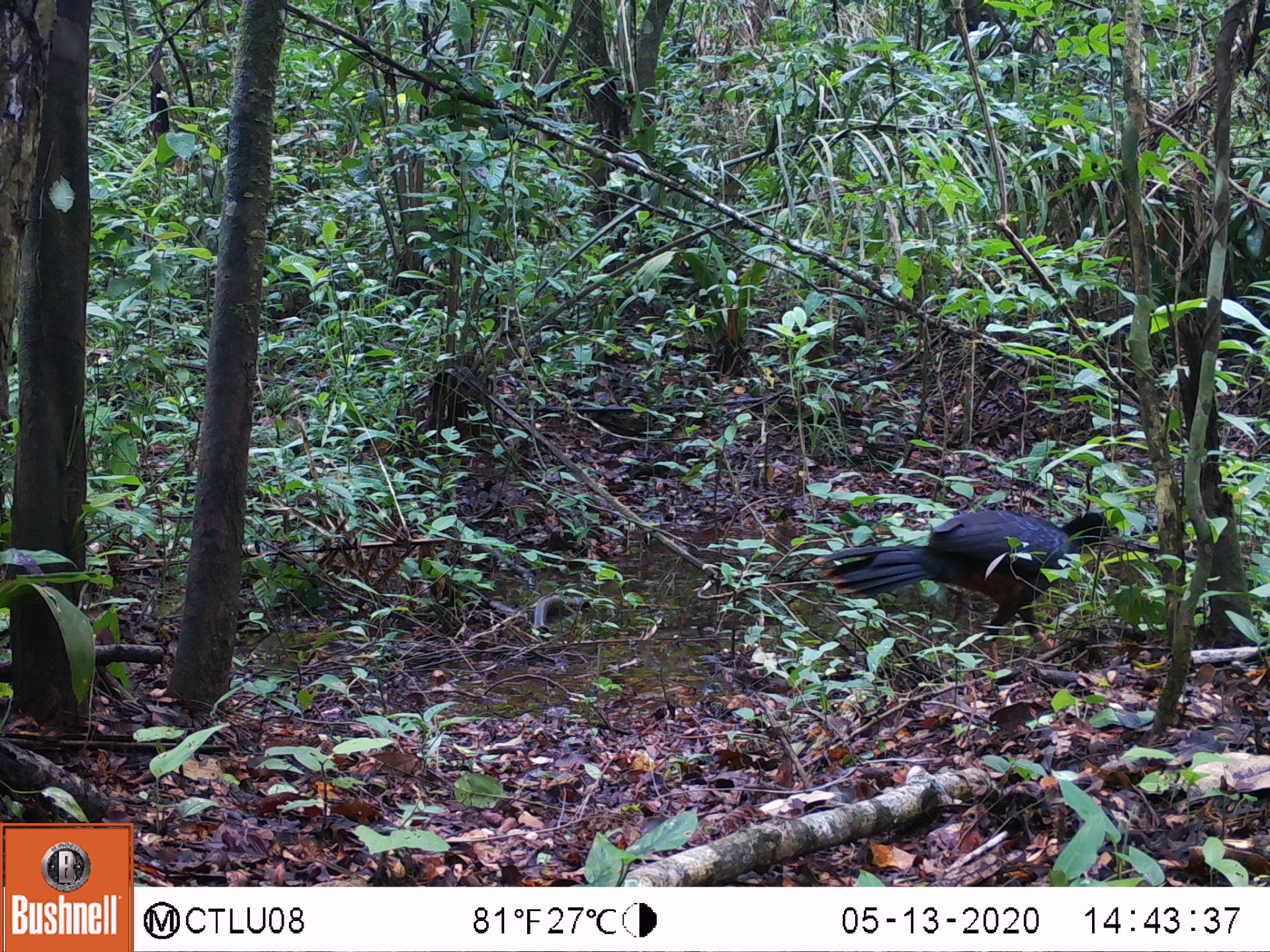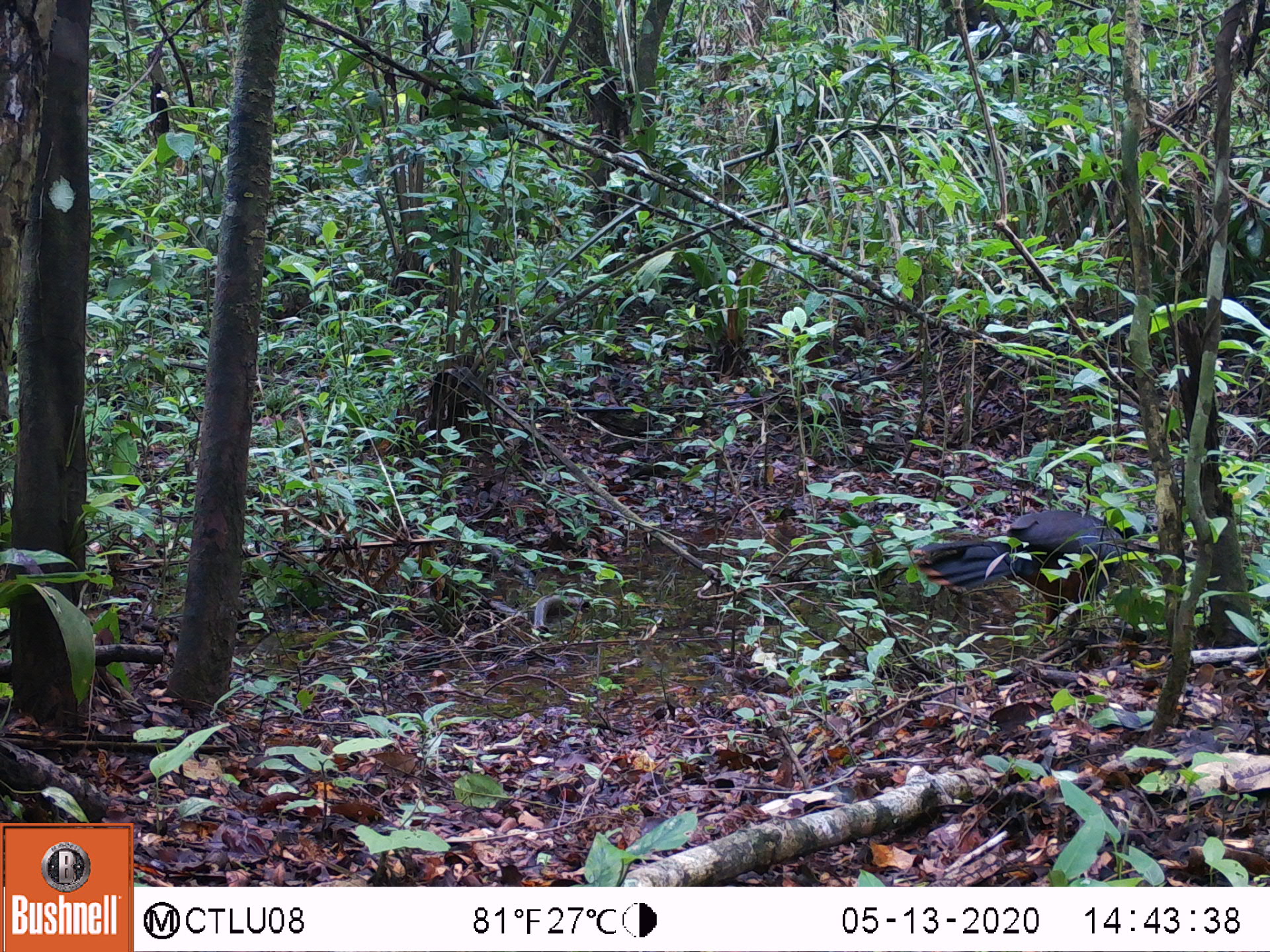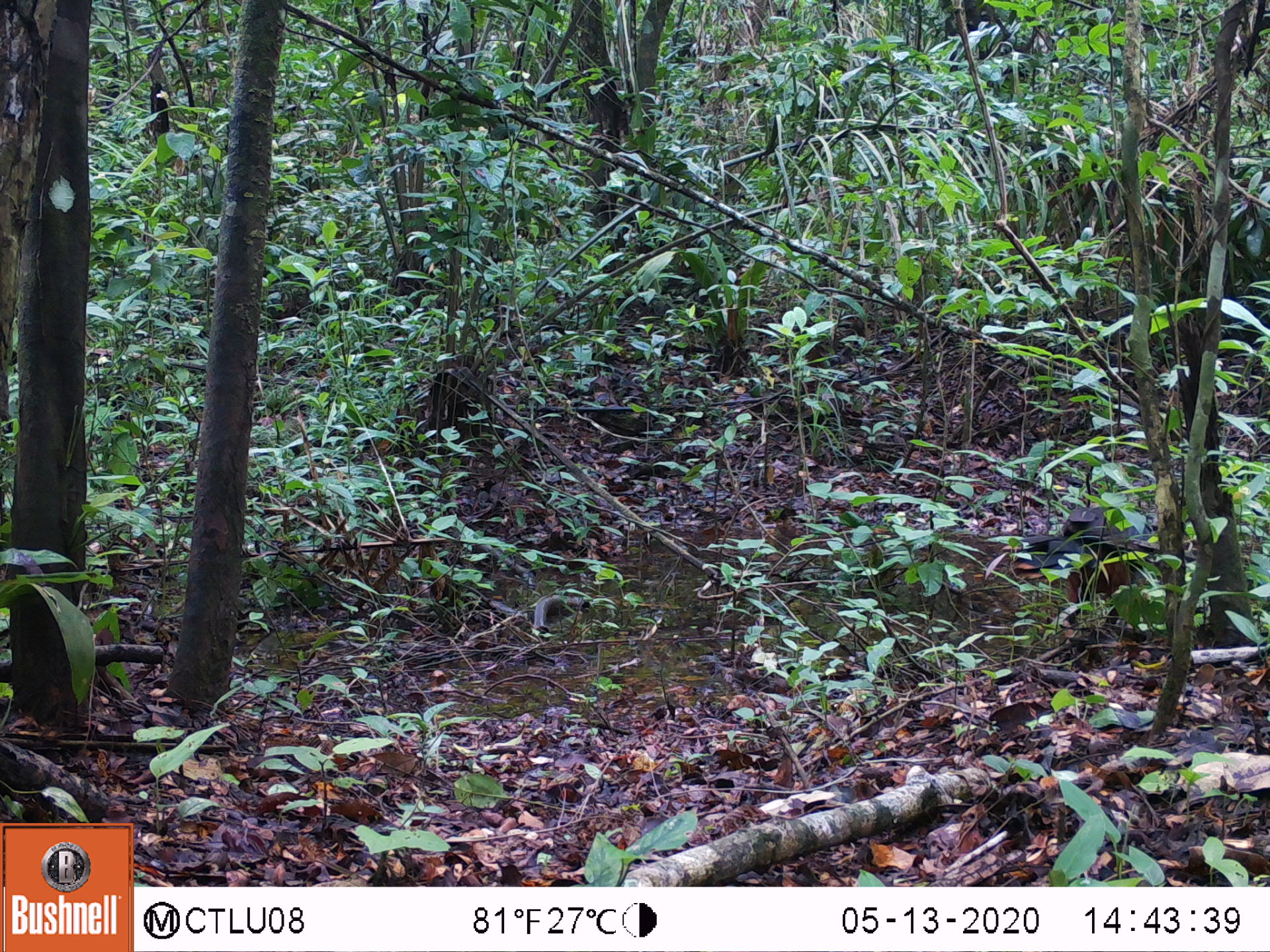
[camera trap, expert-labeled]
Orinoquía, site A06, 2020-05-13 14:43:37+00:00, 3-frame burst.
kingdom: Animalia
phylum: Chordata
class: Aves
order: Galliformes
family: Cracidae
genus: Mitu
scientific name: Mitu salvini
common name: salvin's currasow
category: salvins curassow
Salvins curassow (salvin's currasow) (Mitu salvini).